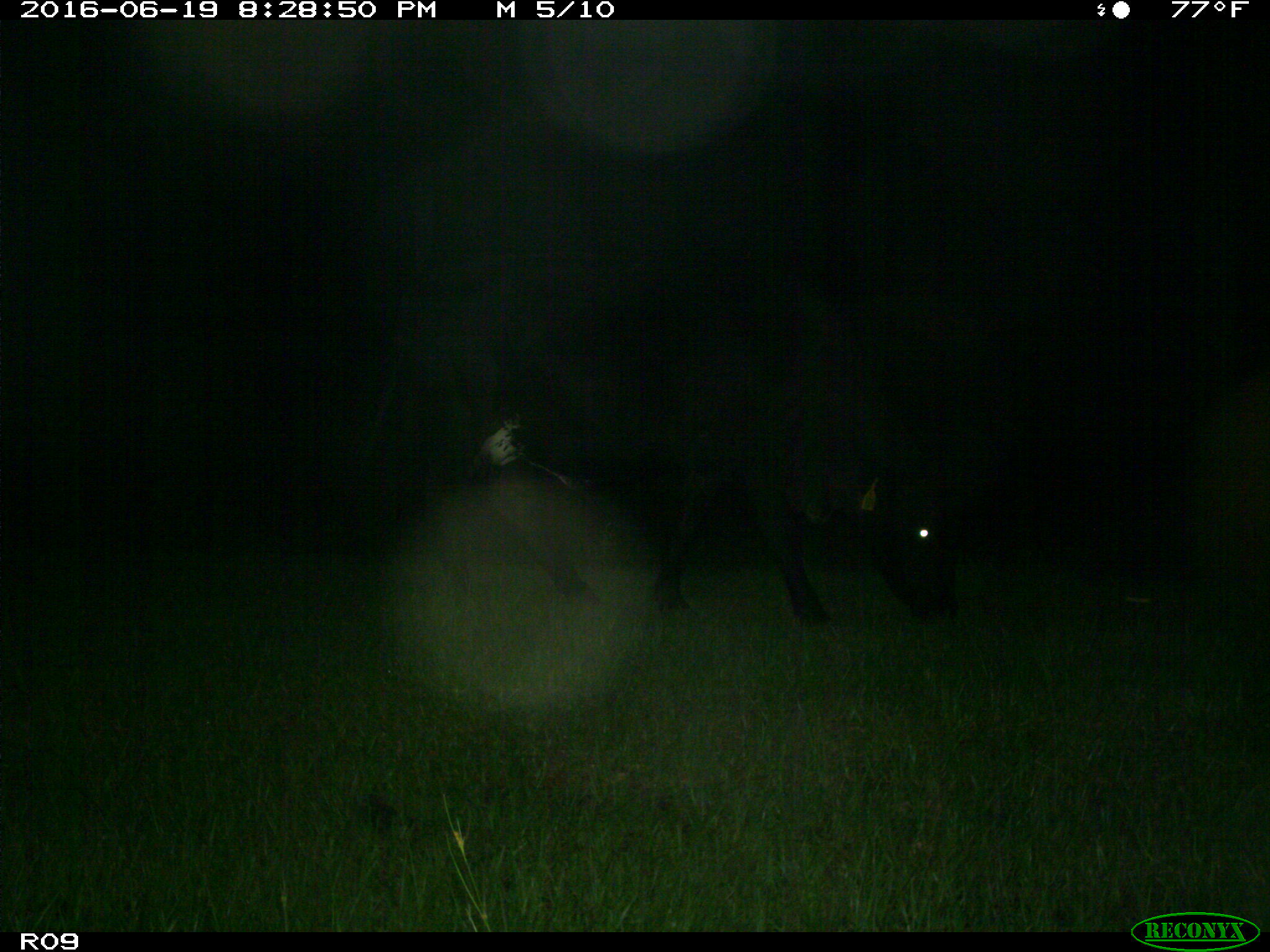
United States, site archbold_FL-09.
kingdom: Animalia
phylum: Chordata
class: Mammalia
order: Artiodactyla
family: Bovidae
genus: Bos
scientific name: Bos taurus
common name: domestic cow